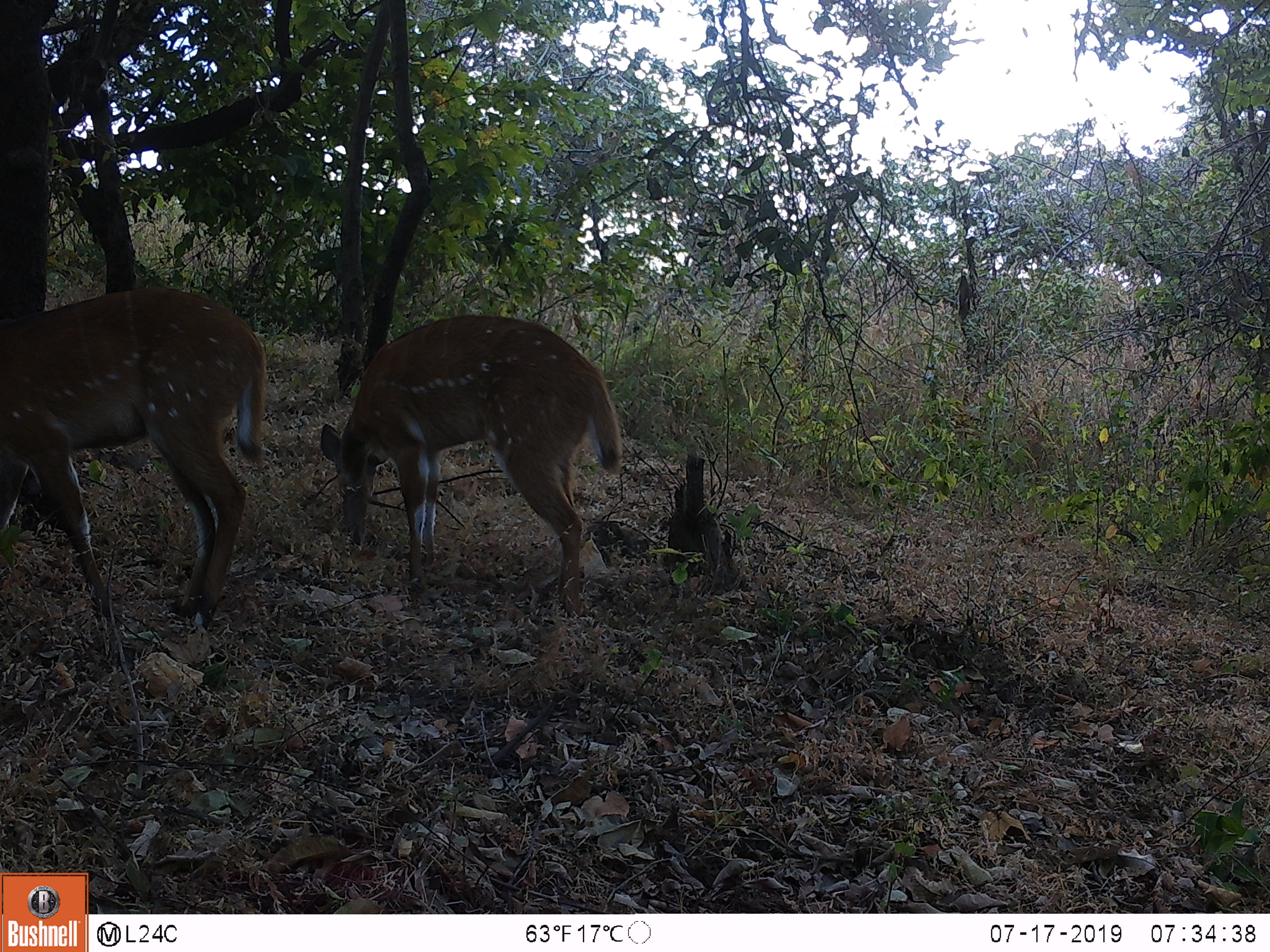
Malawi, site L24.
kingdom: Animalia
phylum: Chordata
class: Mammalia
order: Artiodactyla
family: Bovidae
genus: Tragelaphus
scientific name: Tragelaphus sylvaticus sylvaticus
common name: cape bushbuck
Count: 2.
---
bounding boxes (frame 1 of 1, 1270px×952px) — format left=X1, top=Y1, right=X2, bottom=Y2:
cape bushbuck: left=319, top=315, right=639, bottom=630; left=0, top=280, right=275, bottom=637